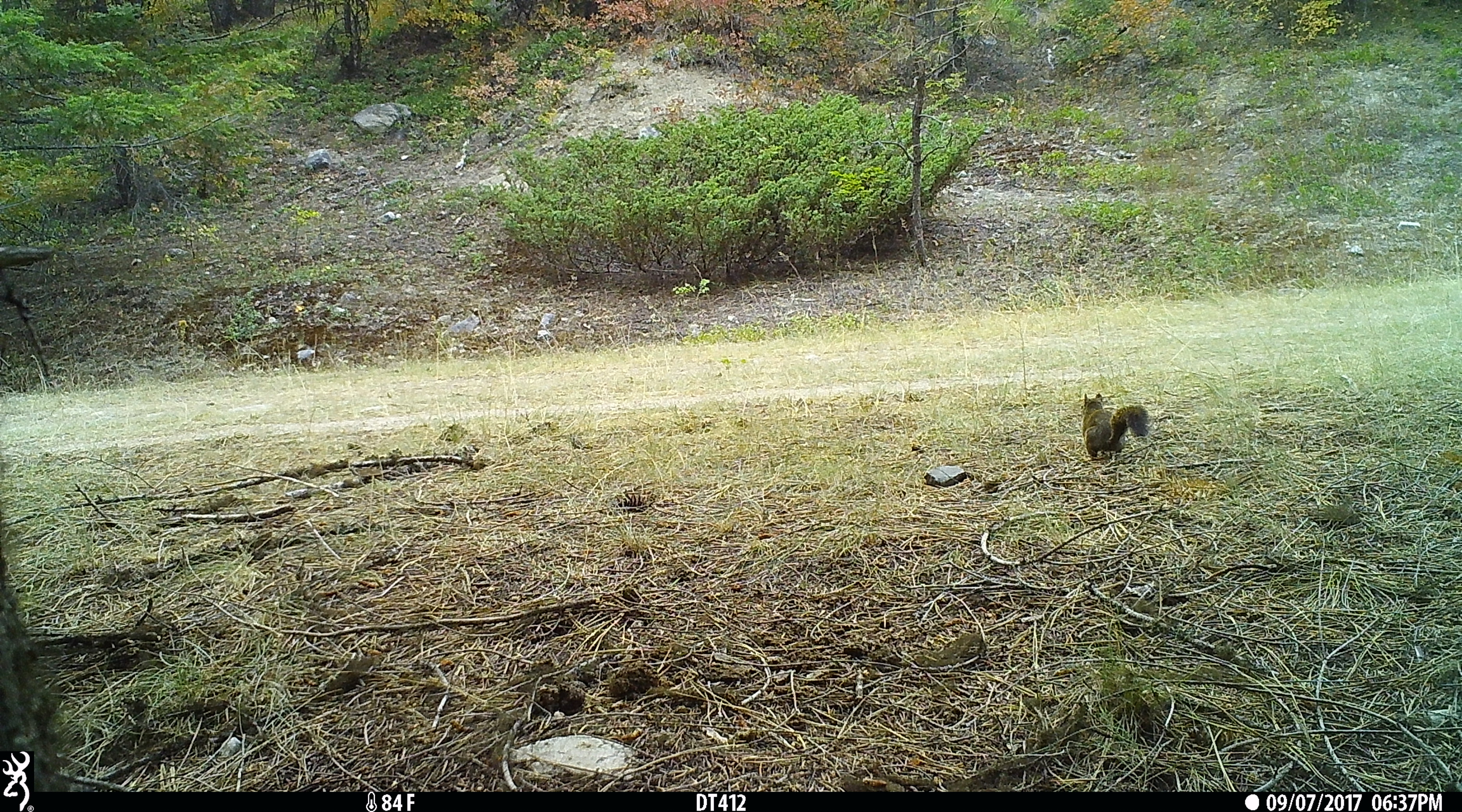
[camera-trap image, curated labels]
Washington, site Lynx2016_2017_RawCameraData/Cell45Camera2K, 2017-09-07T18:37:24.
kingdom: Animalia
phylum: Chordata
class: Mammalia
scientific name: Mammalia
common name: small mammal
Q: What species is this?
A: Small mammal (Mammalia).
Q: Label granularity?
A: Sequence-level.